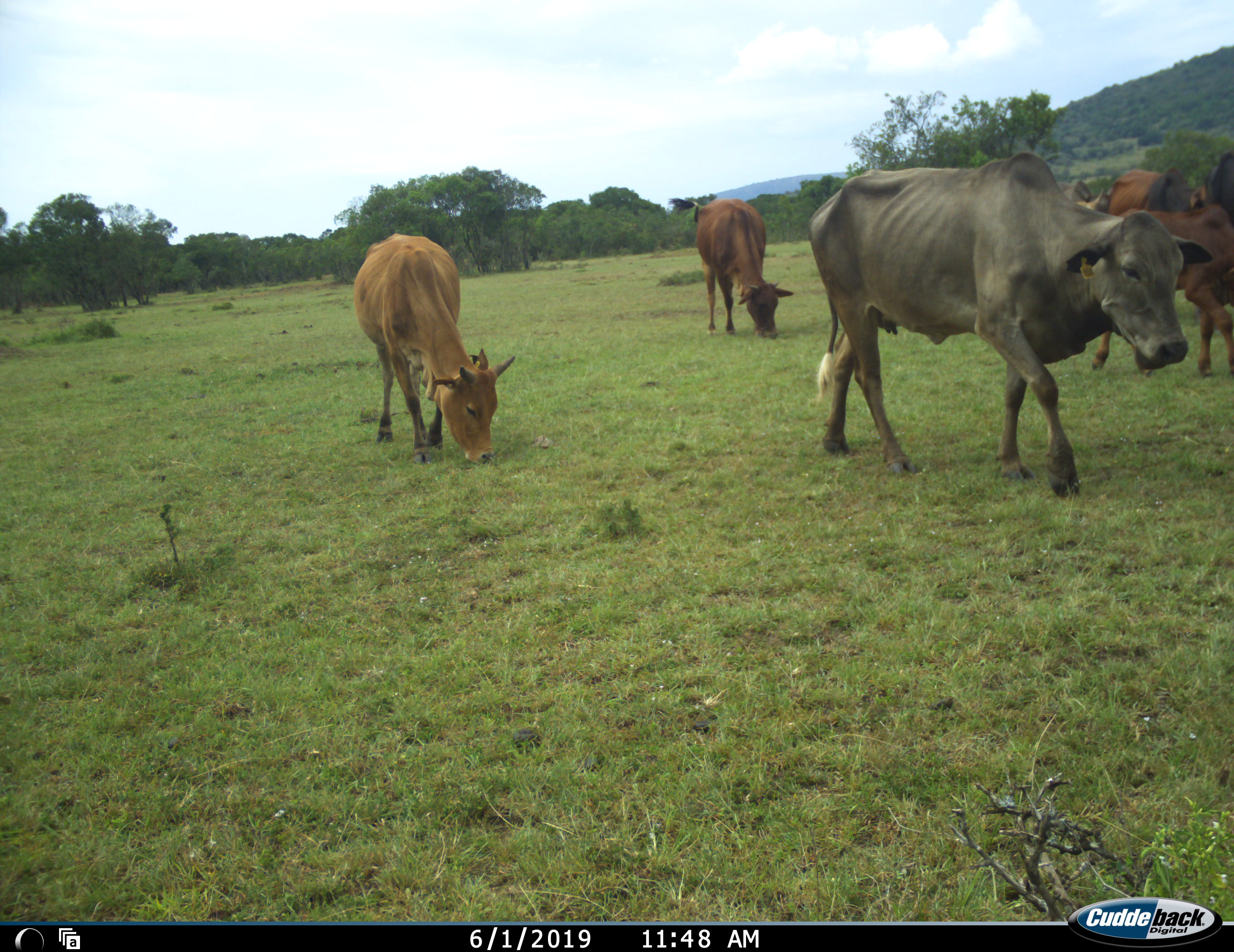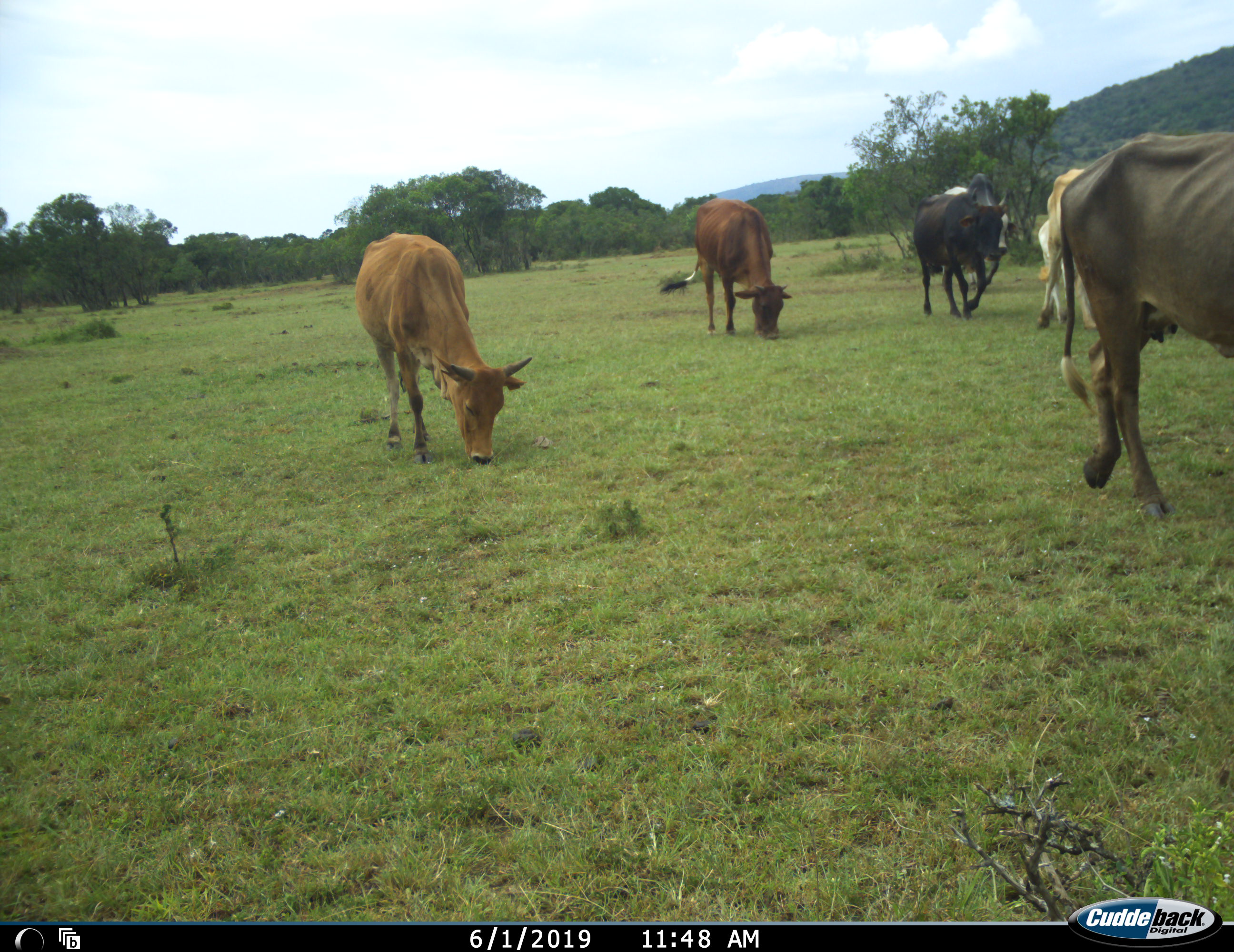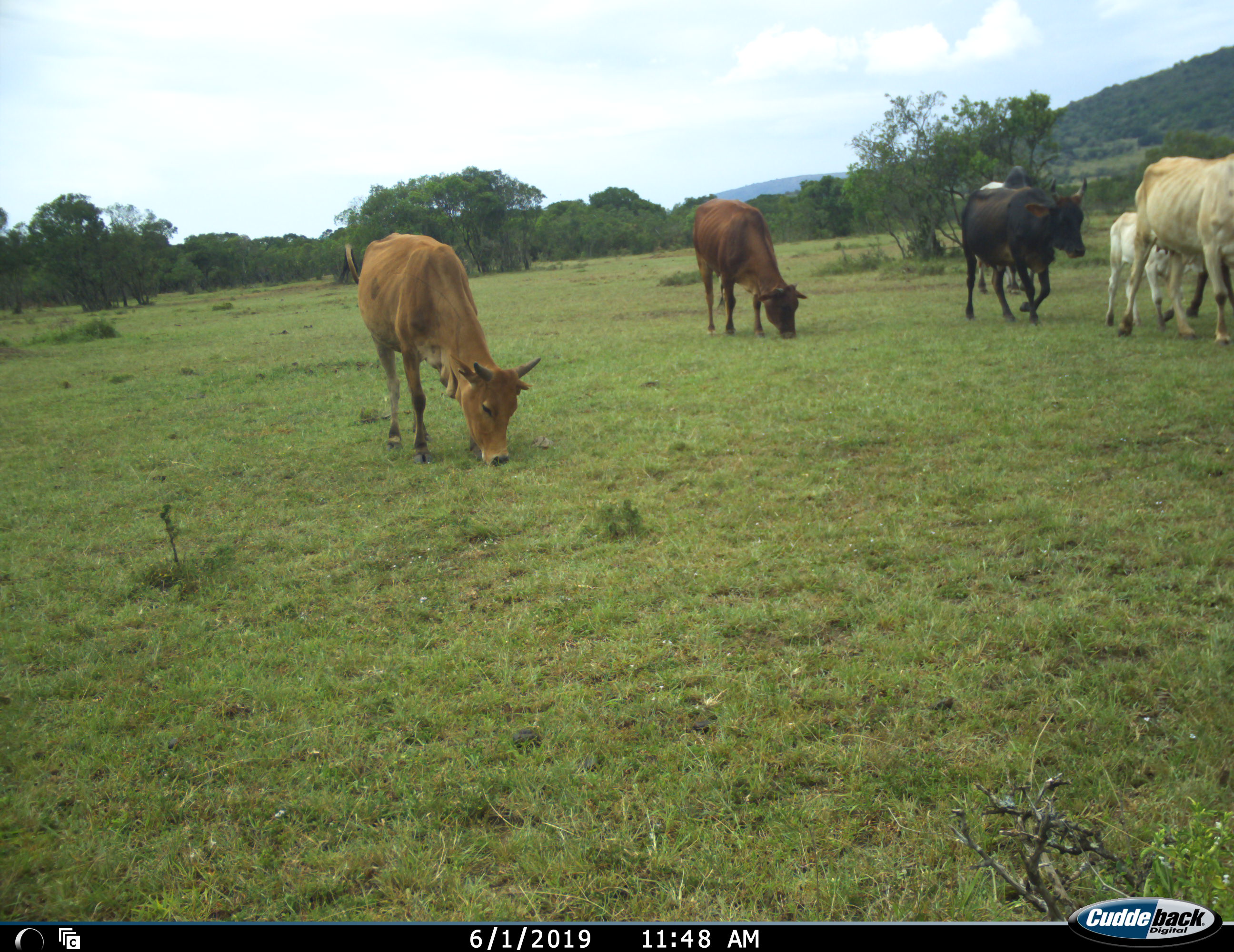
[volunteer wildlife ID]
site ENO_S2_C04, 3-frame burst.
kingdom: Animalia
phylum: Chordata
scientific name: Vertebrata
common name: domestic animal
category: domesticanimal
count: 9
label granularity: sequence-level